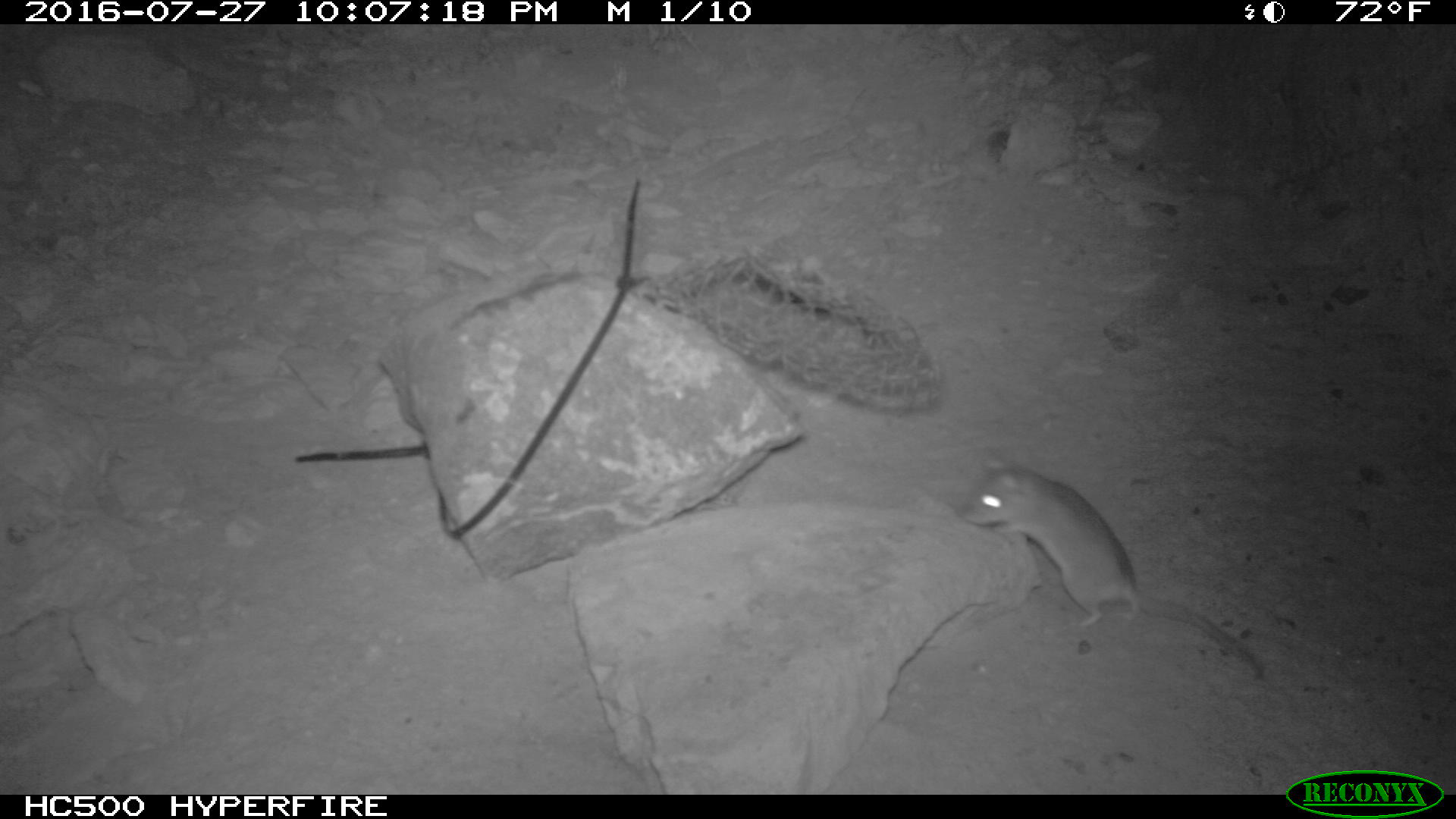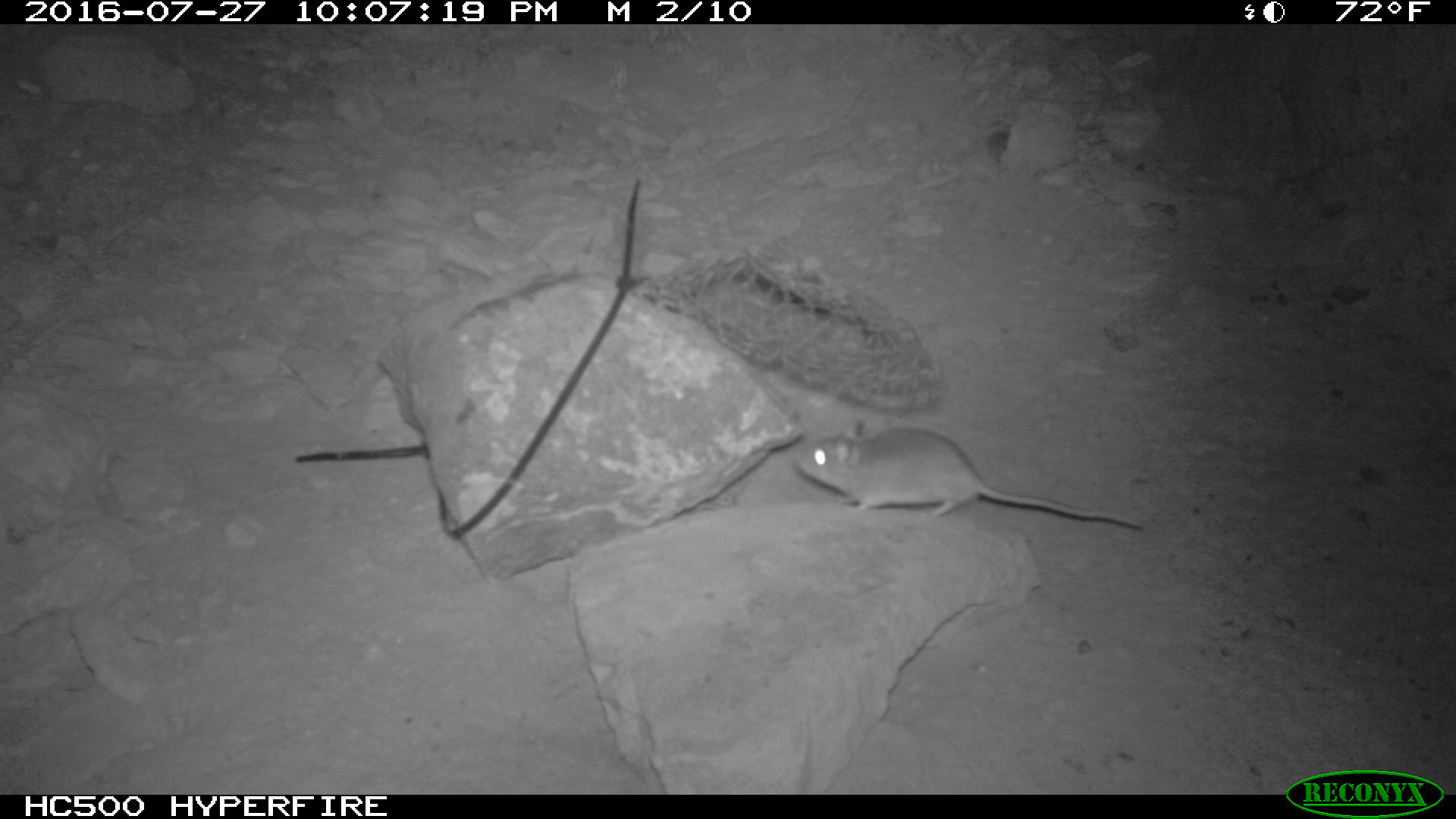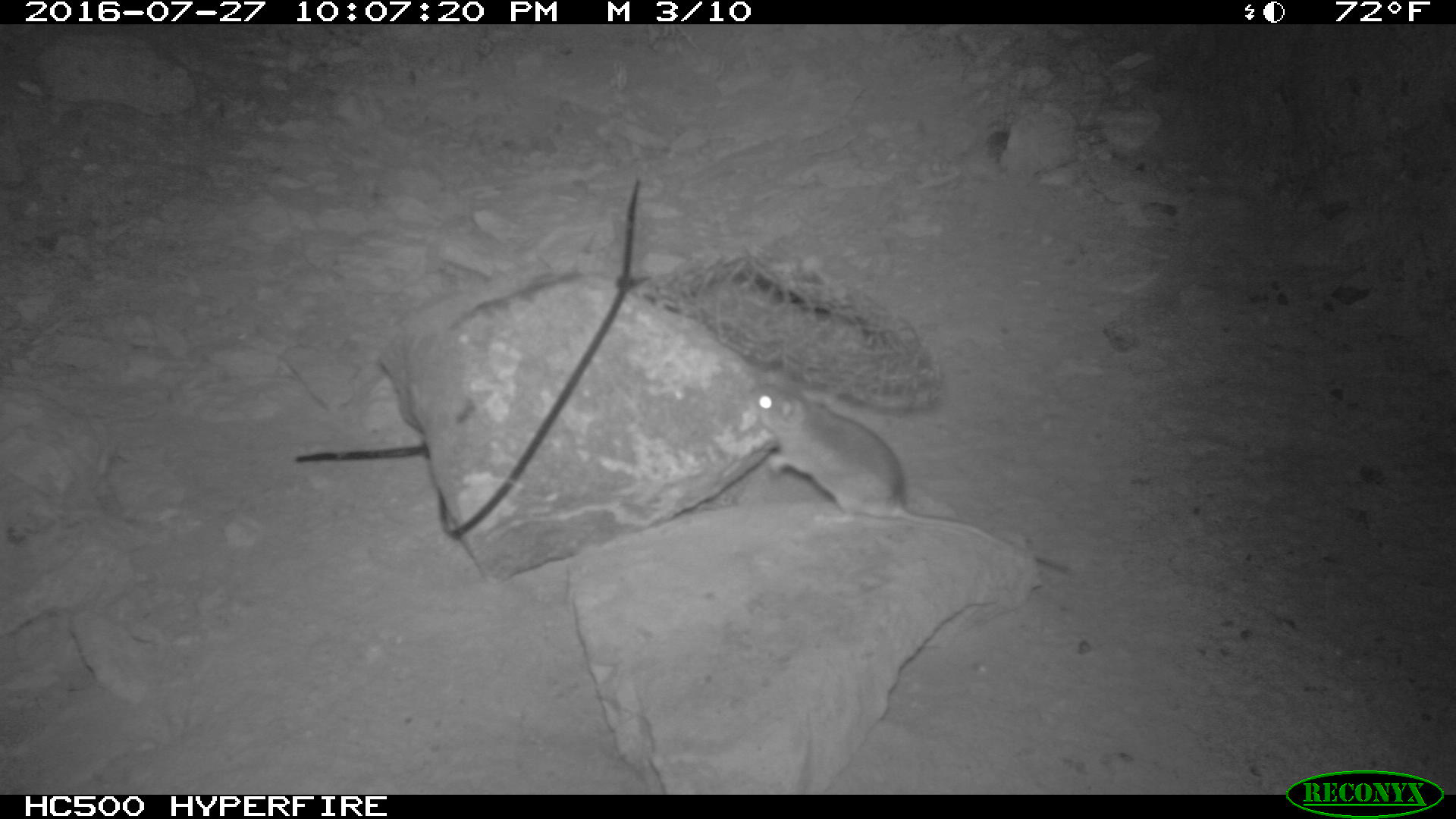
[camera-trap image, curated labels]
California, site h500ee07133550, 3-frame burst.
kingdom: Animalia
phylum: Chordata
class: Mammalia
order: Rodentia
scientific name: Rodentia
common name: rodent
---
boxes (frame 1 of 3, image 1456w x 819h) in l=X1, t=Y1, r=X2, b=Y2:
rodent: l=956, t=463, r=1264, b=678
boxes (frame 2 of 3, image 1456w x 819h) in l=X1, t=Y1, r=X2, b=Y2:
rodent: l=790, t=415, r=1147, b=533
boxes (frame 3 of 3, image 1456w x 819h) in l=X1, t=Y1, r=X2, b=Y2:
rodent: l=750, t=382, r=1078, b=577